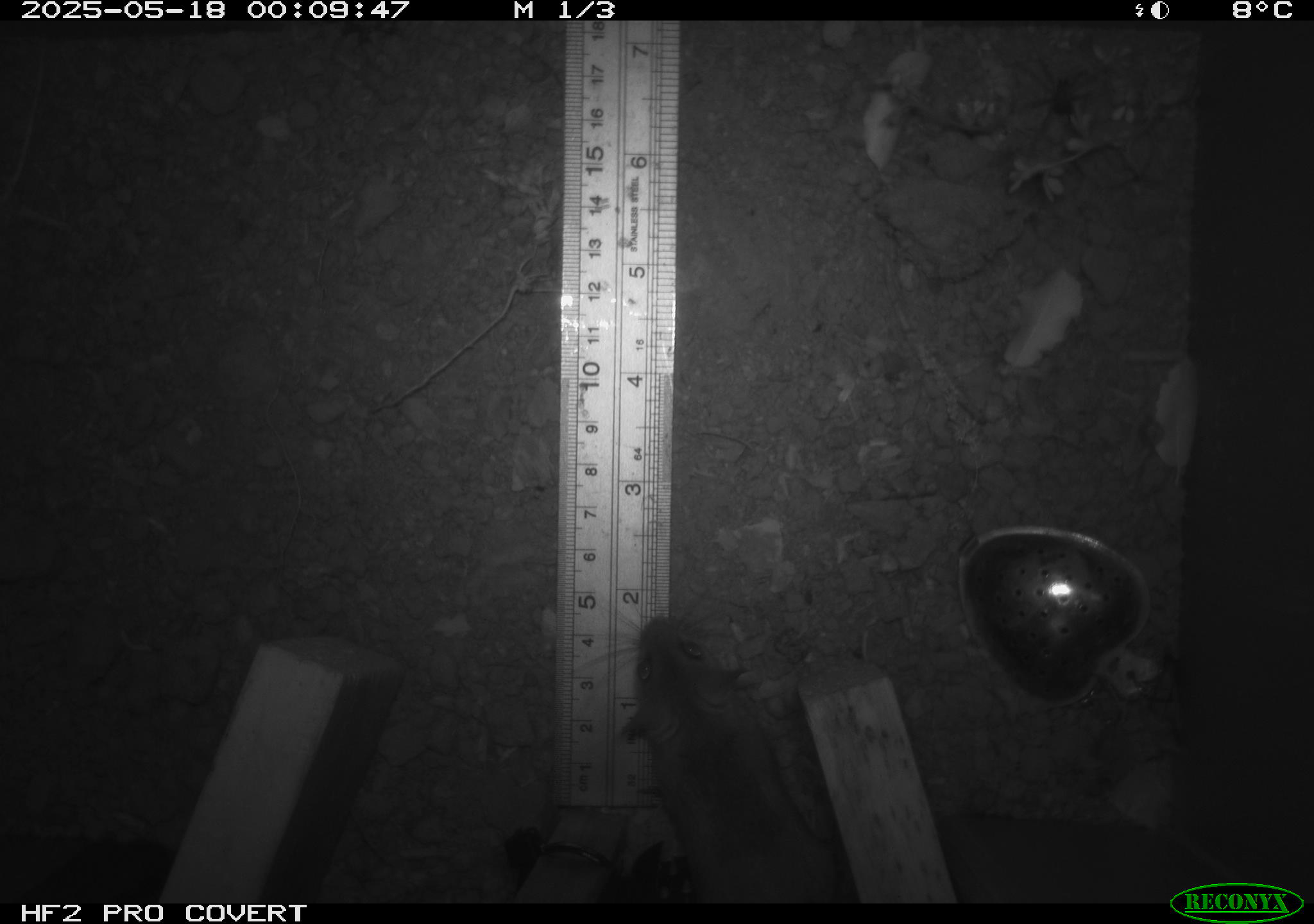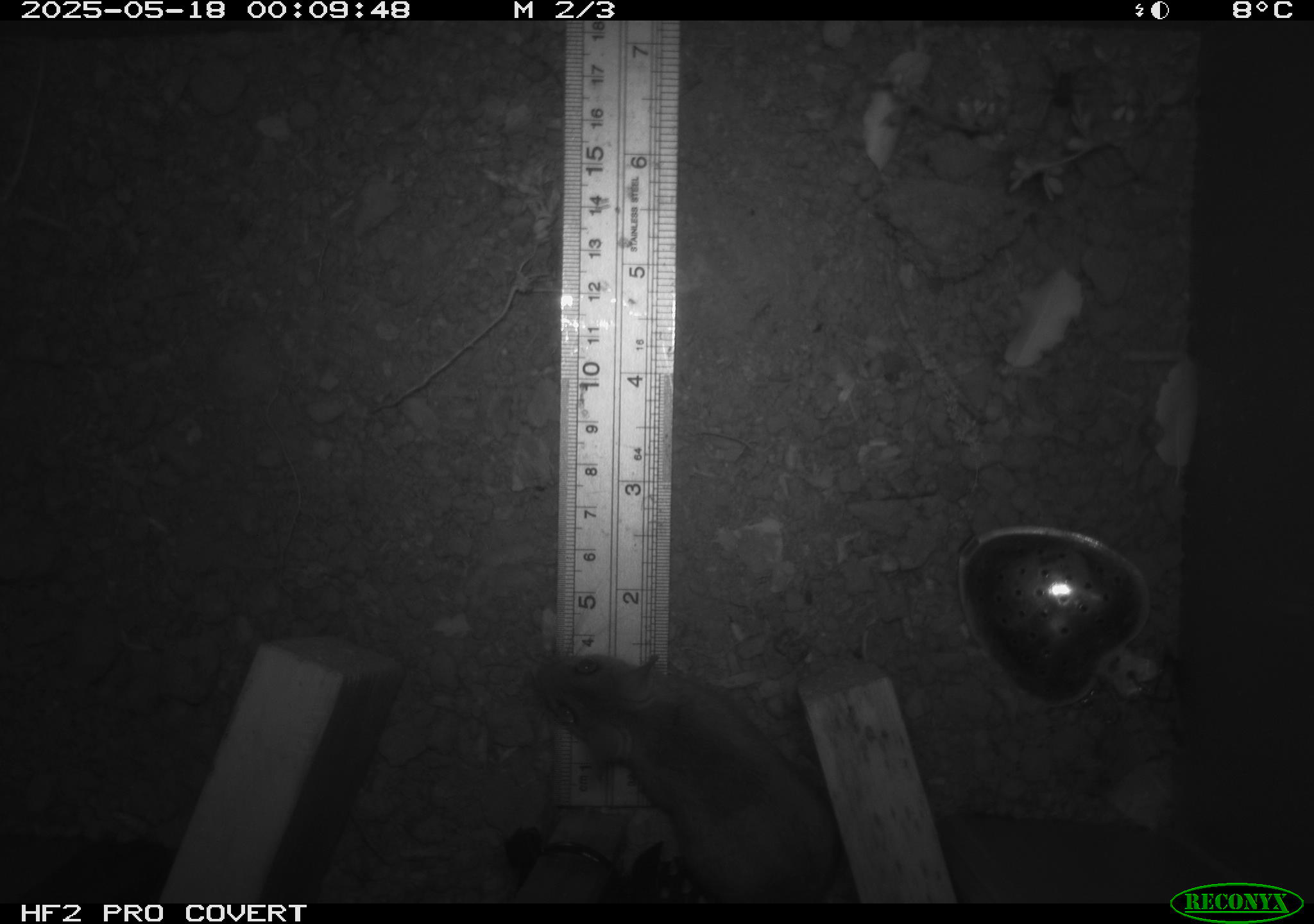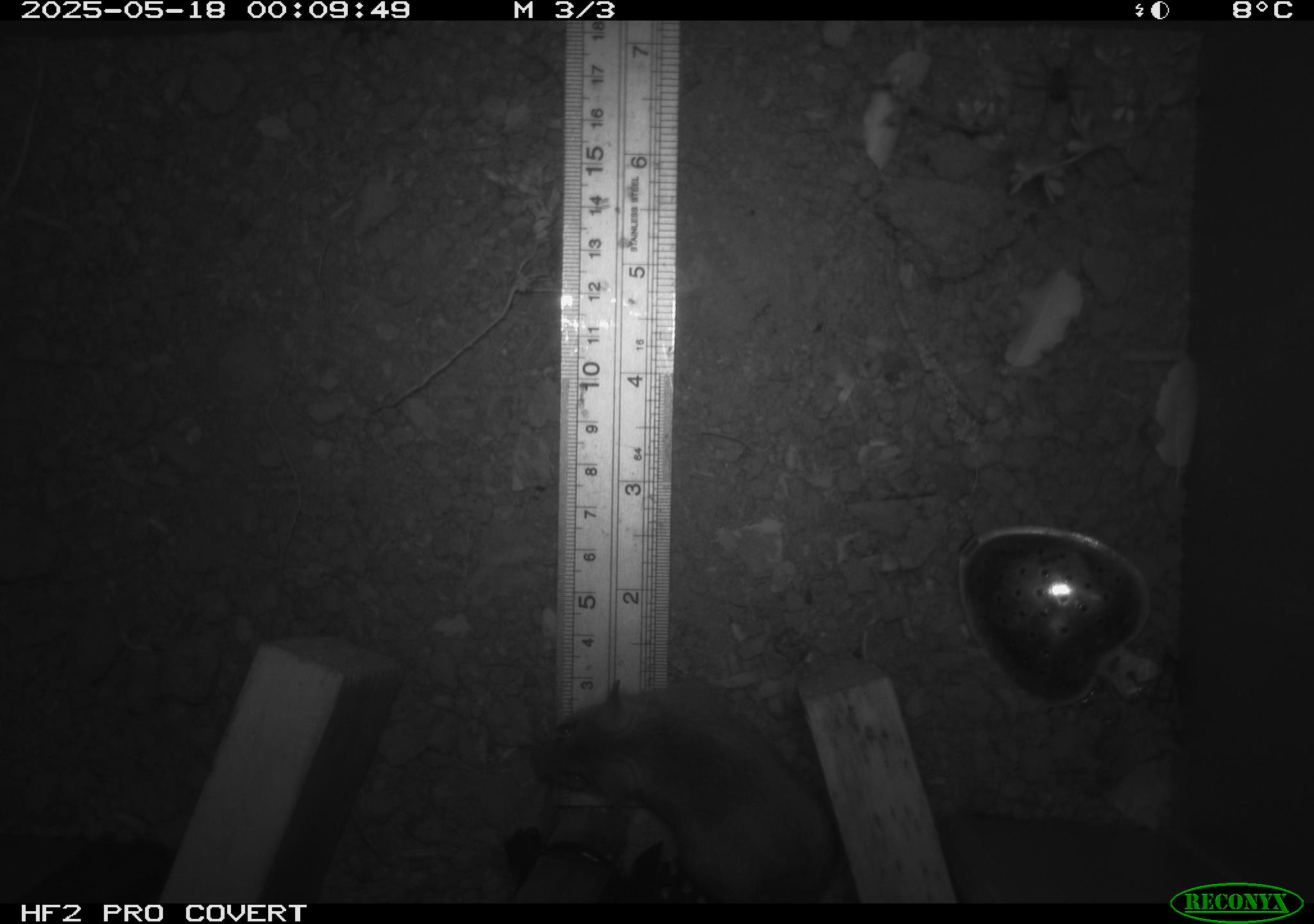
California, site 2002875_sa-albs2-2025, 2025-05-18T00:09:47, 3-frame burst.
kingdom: Animalia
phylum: Chordata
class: Mammalia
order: Rodentia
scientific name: Rodentia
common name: mouse species